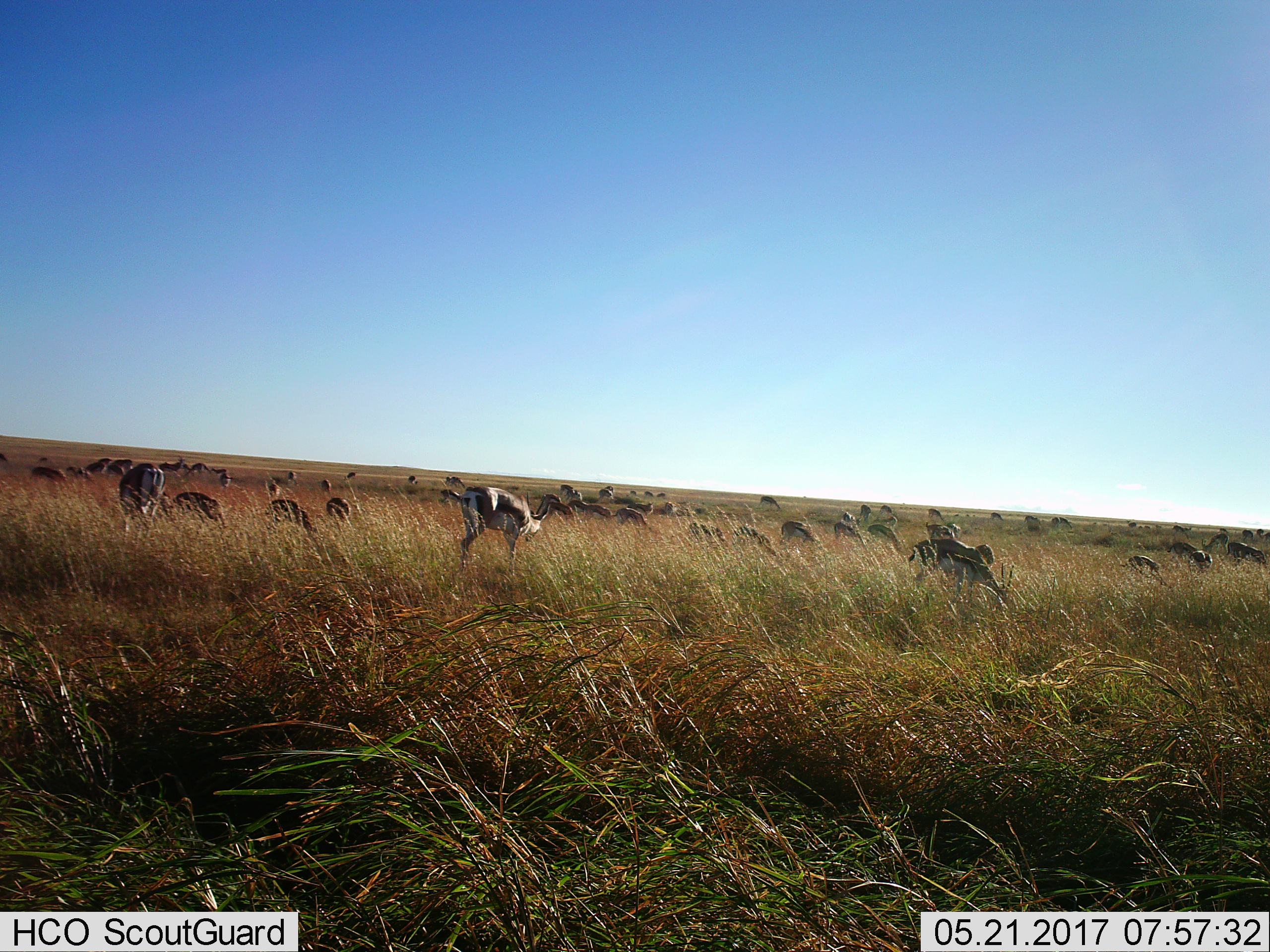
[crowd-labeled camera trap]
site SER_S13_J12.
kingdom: Animalia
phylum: Chordata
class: Mammalia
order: Artiodactyla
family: Bovidae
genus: Eudorcas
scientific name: Eudorcas thomsonii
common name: thomson's gazelle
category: gazellethomsons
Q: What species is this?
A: Gazellethomsons (thomson's gazelle) (Eudorcas thomsonii).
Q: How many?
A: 11-50.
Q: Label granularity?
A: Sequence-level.